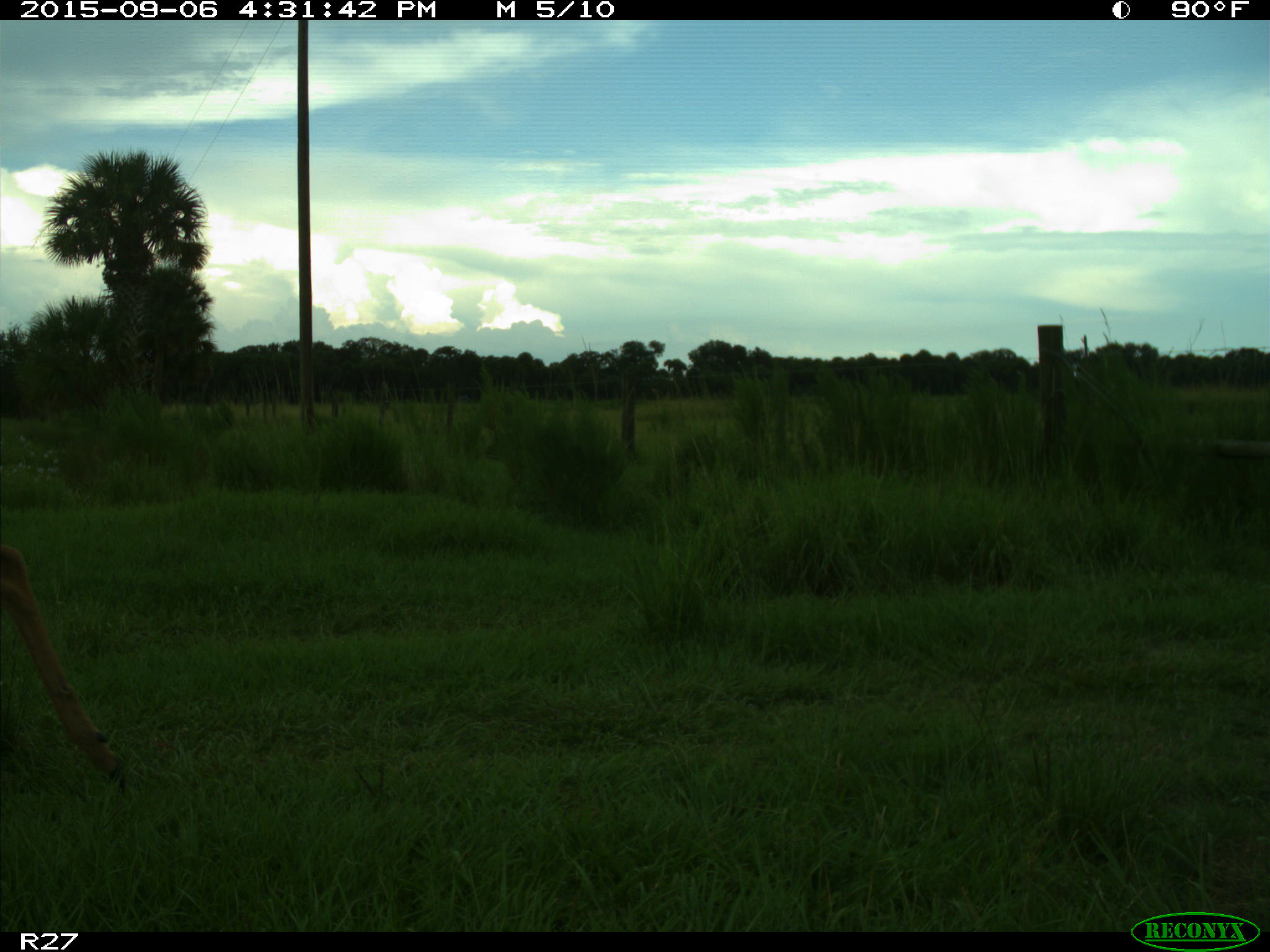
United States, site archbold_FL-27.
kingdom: Animalia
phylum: Chordata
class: Mammalia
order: Artiodactyla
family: Cervidae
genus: Odocoileus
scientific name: Odocoileus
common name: deer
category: unidentified deer